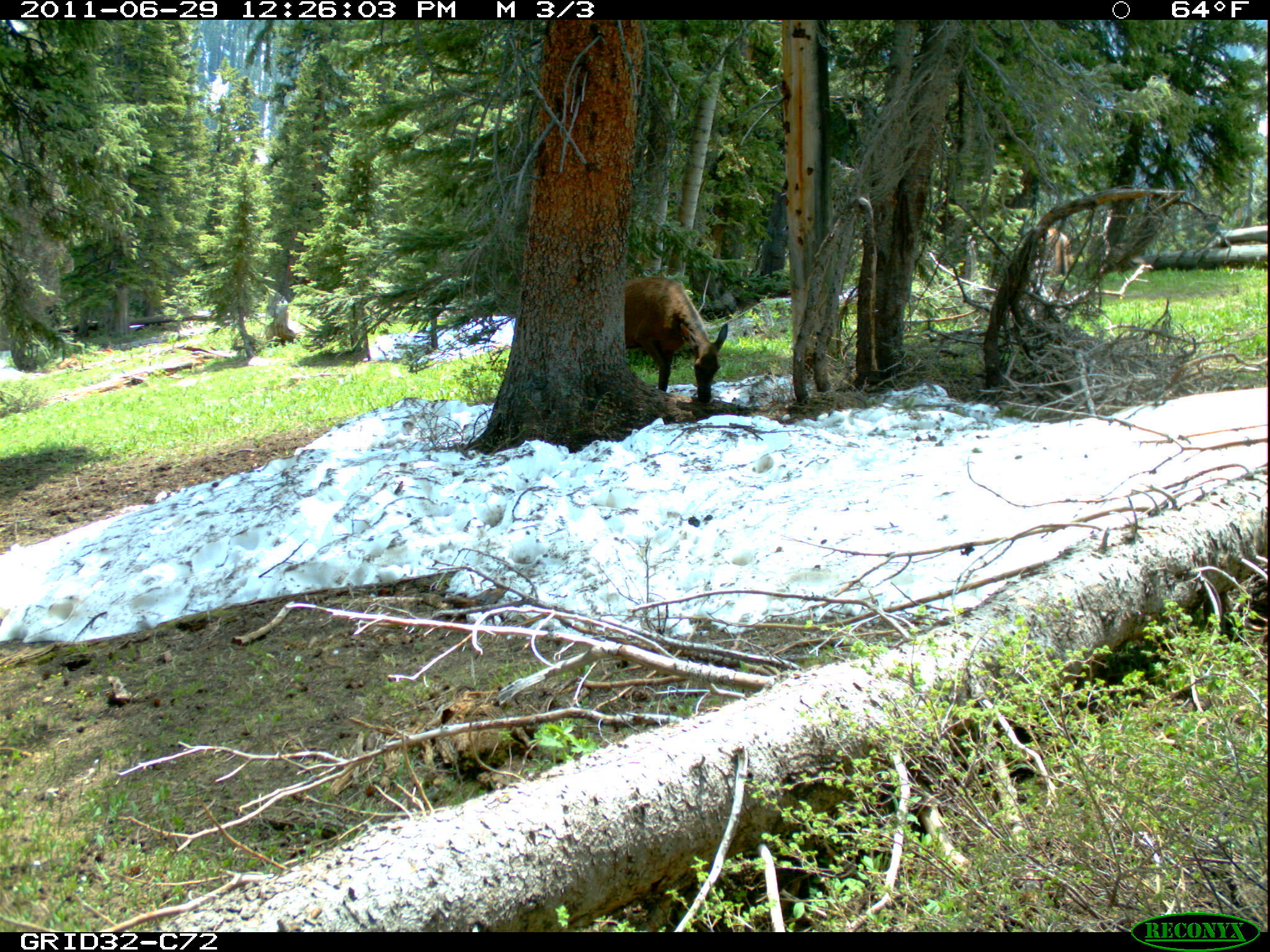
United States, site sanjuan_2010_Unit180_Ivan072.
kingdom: Animalia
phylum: Chordata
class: Mammalia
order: Artiodactyla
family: Cervidae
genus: Cervus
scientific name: Cervus elaphus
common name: red deer